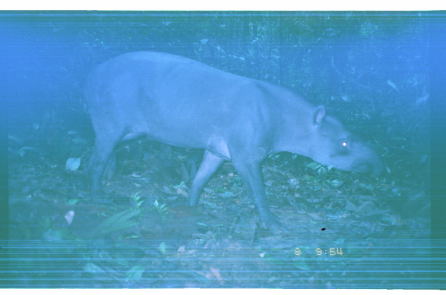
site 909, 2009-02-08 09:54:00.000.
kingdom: Animalia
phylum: Chordata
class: Mammalia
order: Perissodactyla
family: Tapiridae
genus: Tapirus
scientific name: Tapirus terrestris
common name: south american tapir